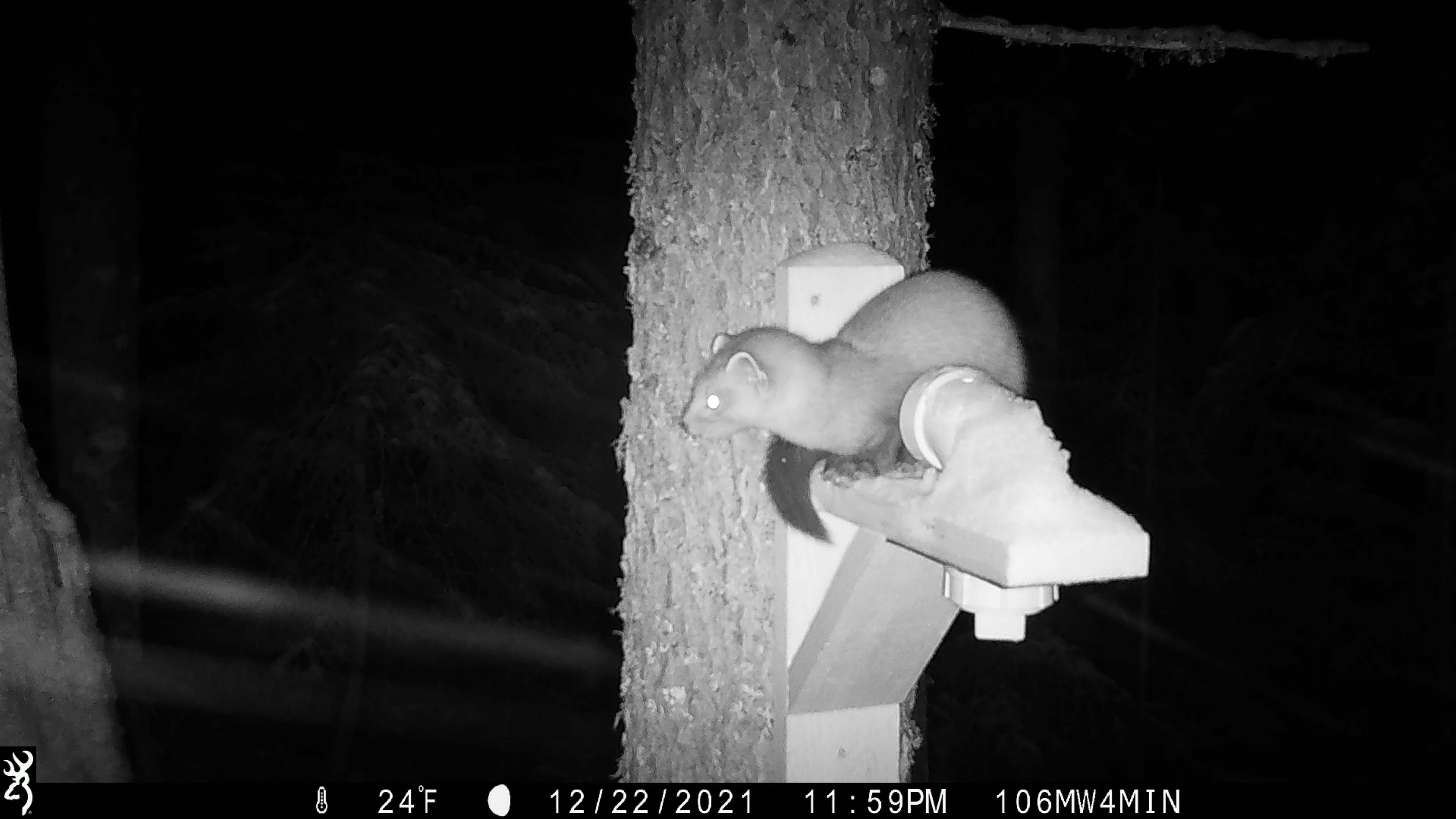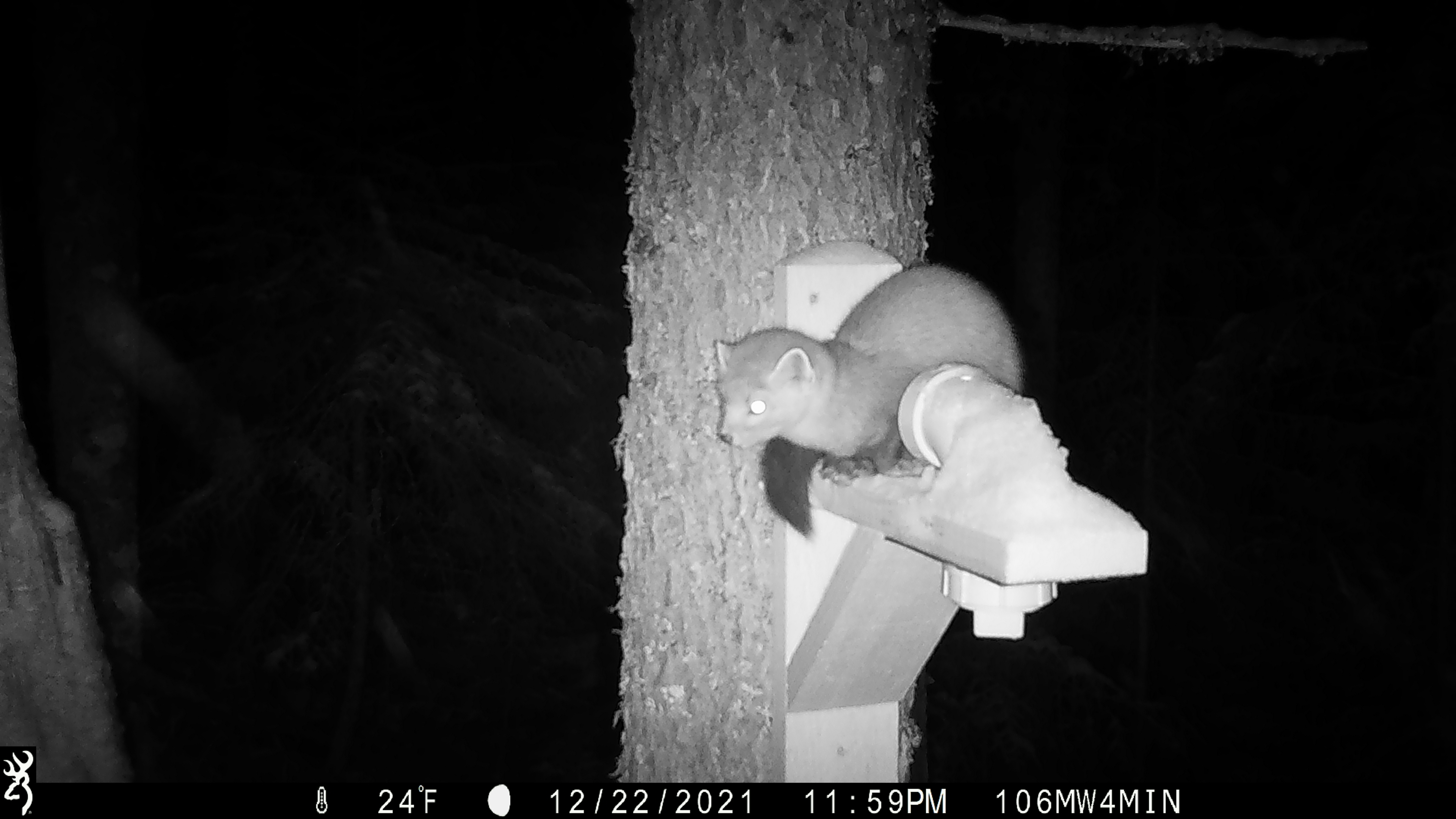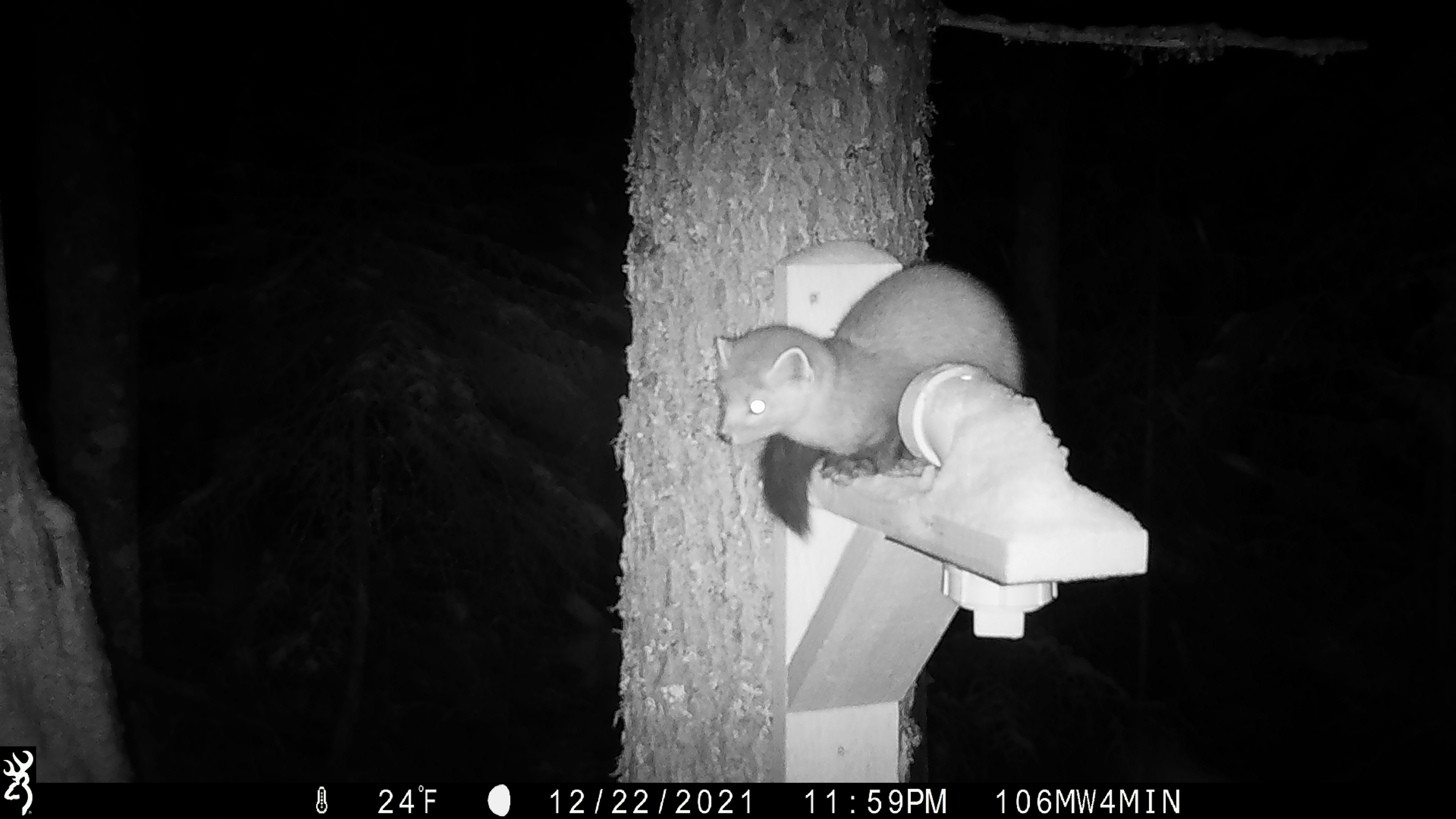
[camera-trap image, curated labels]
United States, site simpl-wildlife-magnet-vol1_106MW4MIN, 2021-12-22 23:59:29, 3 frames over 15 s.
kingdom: Animalia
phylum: Chordata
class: Mammalia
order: Carnivora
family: Mustelidae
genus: Martes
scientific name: Martes americana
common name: american marten